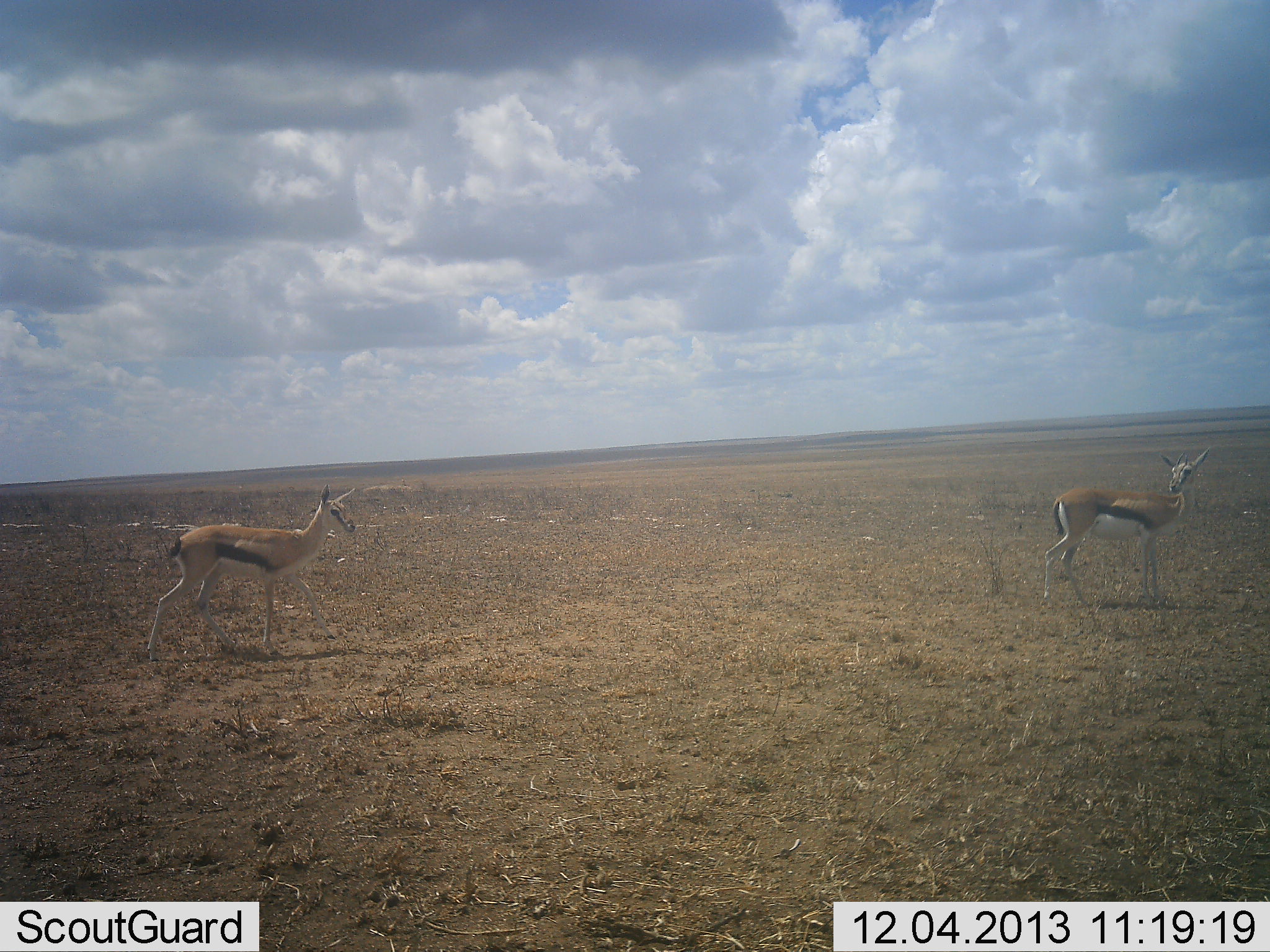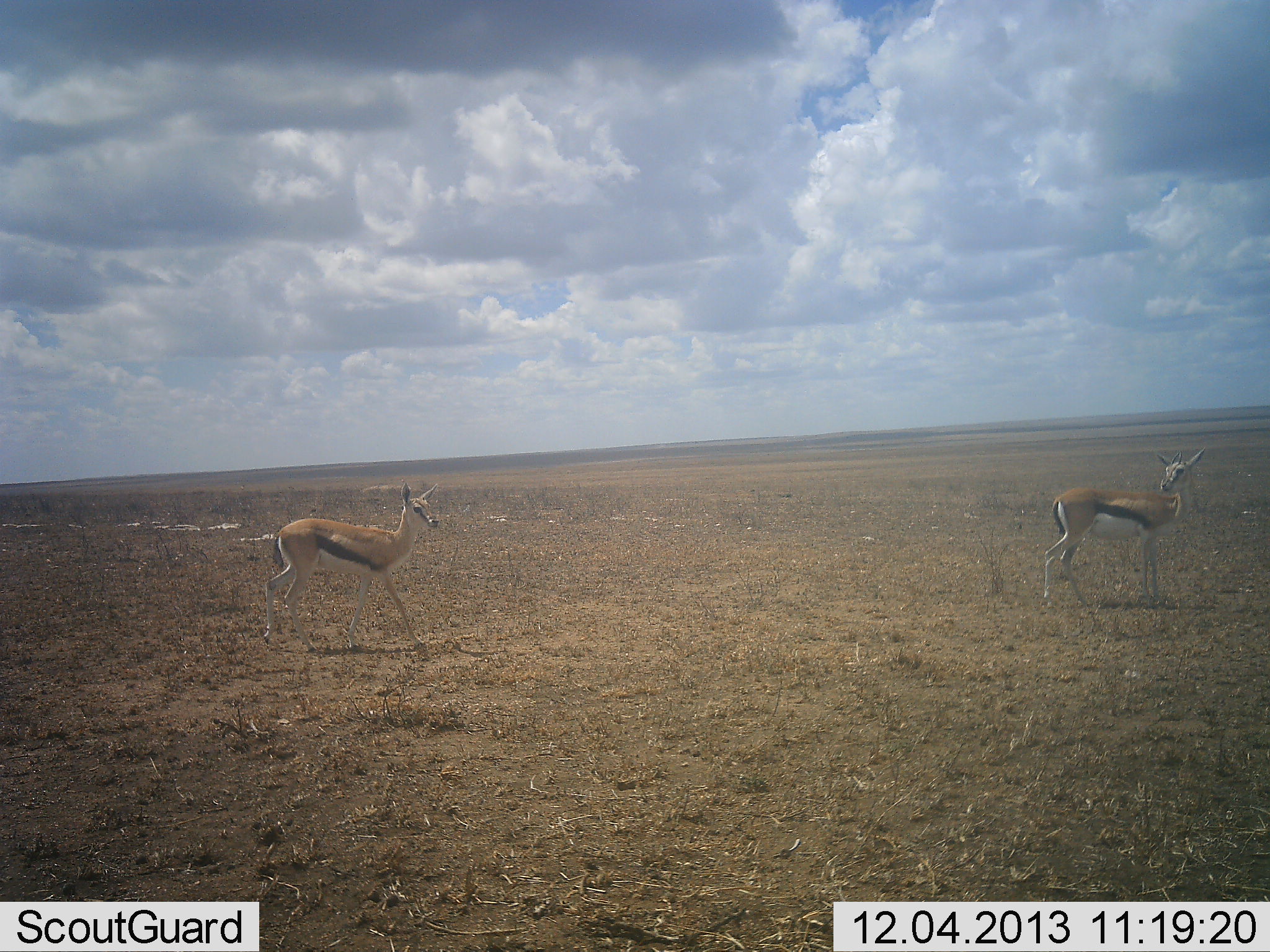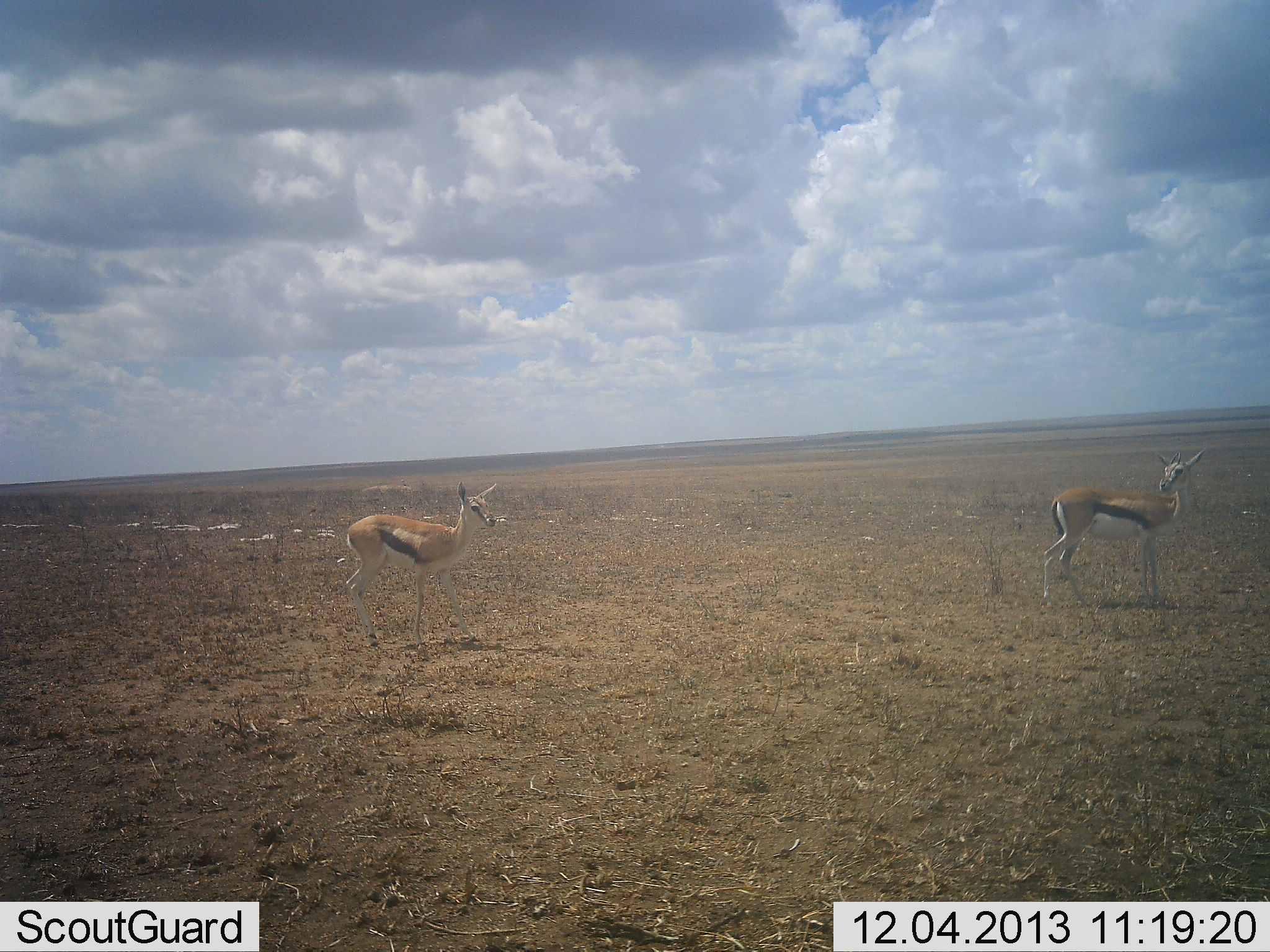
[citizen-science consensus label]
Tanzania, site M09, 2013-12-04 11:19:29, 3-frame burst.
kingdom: Animalia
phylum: Chordata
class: Mammalia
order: Artiodactyla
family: Bovidae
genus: Eudorcas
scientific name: Eudorcas thomsonii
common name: thomson's gazelle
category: gazellethomsons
Gazellethomsons (thomson's gazelle) (Eudorcas thomsonii), count 2. Behavior (volunteer vote fractions): standing 70%, resting 0%, moving 90%, interacting 0%. Young present (vote fraction): 0%. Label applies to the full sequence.